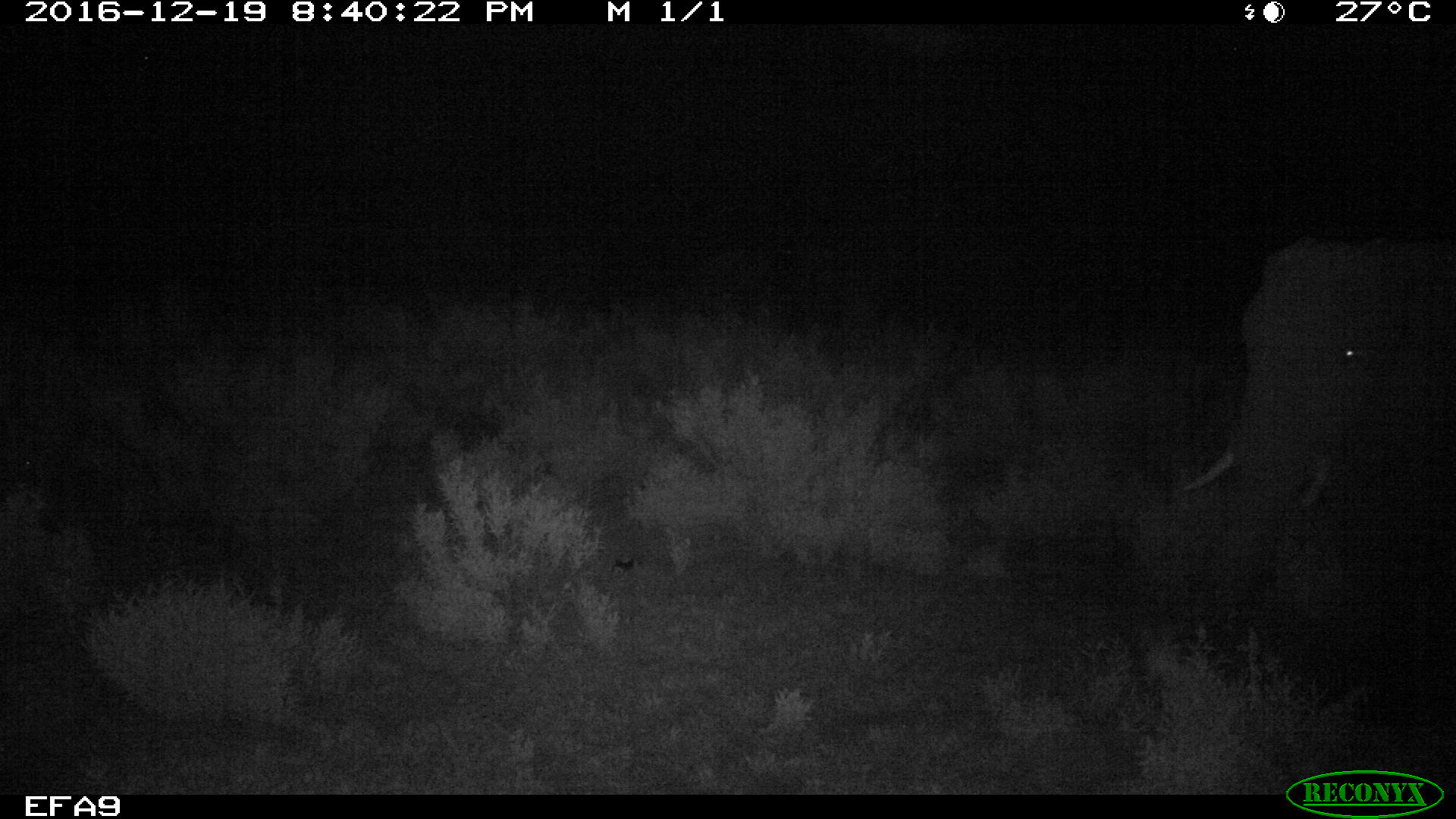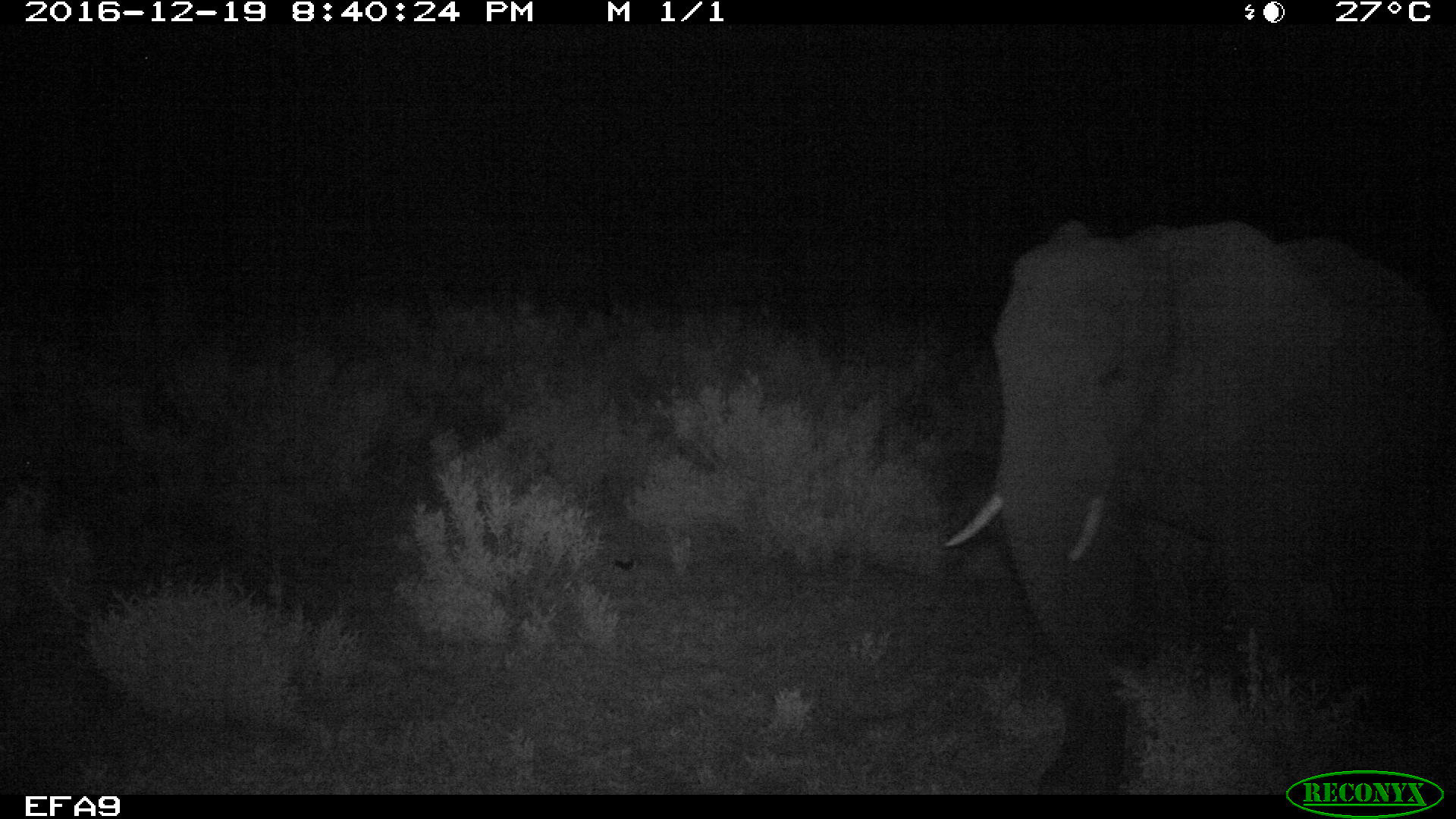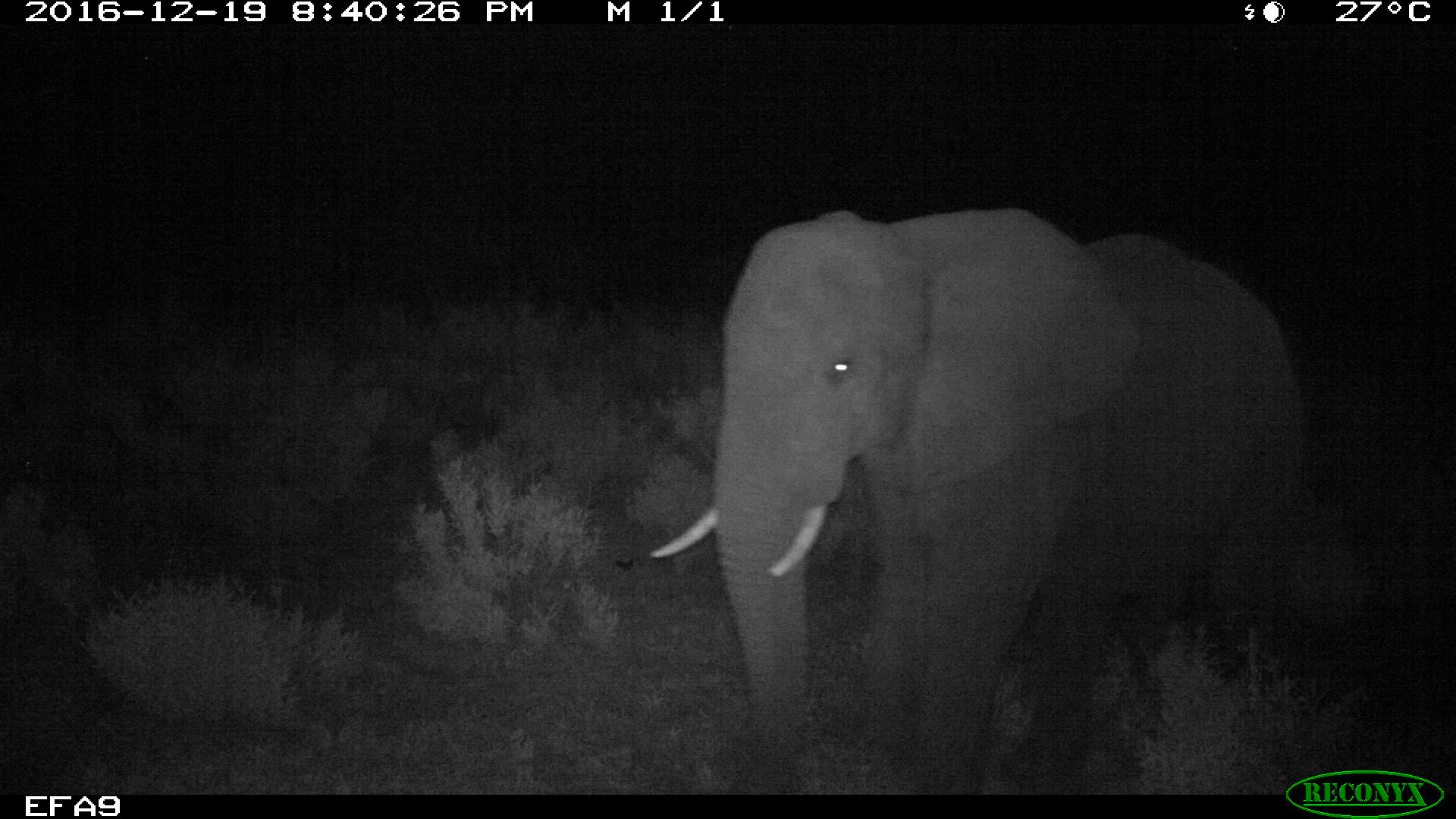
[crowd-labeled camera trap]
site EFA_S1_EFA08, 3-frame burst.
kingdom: Animalia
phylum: Chordata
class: Mammalia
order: Proboscidea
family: Elephantidae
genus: Loxodonta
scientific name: Loxodonta africana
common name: african bush elephant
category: elephant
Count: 1.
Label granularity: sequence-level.